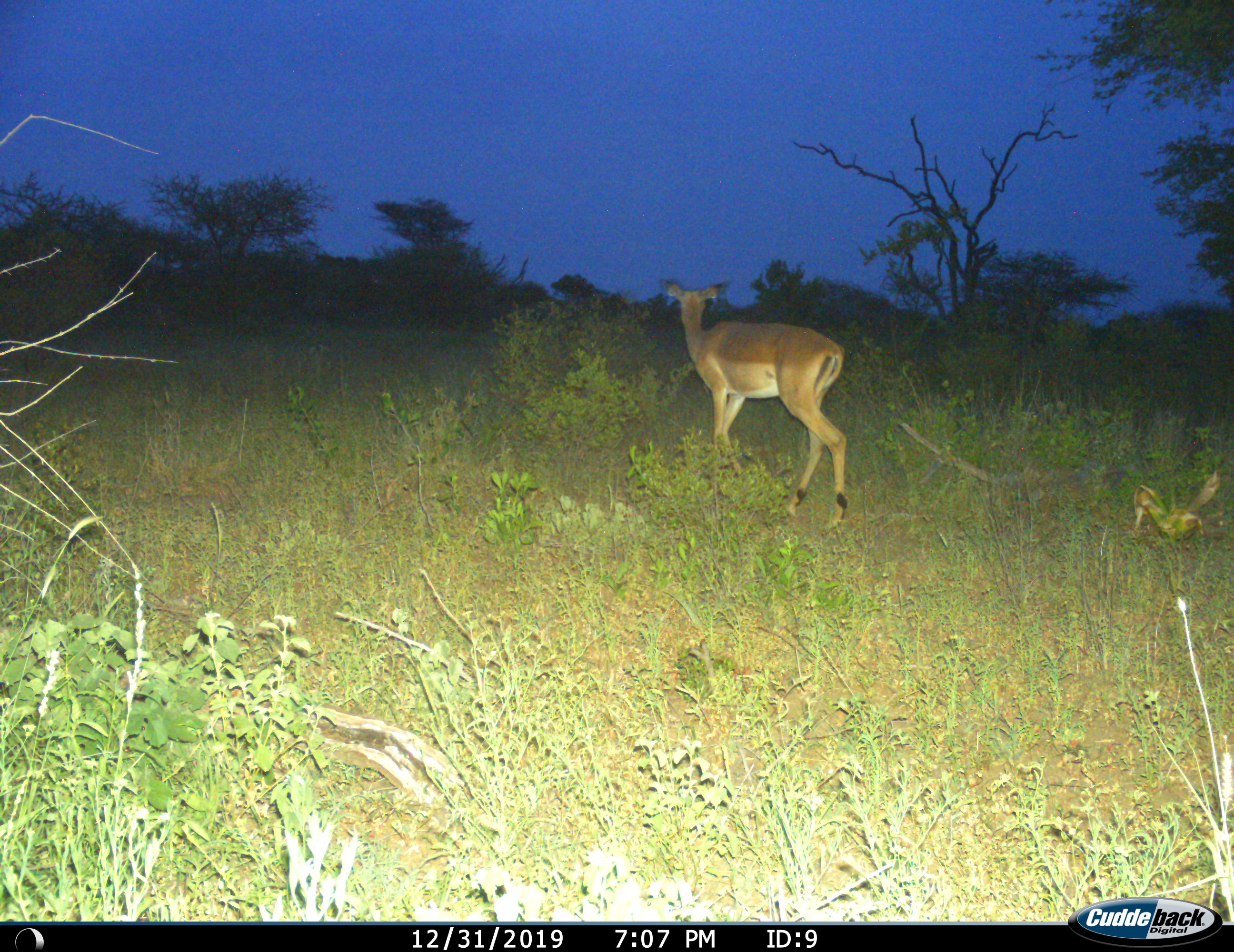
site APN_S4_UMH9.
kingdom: Animalia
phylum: Chordata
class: Mammalia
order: Artiodactyla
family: Bovidae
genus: Aepyceros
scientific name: Aepyceros melampus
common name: impala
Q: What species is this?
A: Impala (Aepyceros melampus).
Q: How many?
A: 1.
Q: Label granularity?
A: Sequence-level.